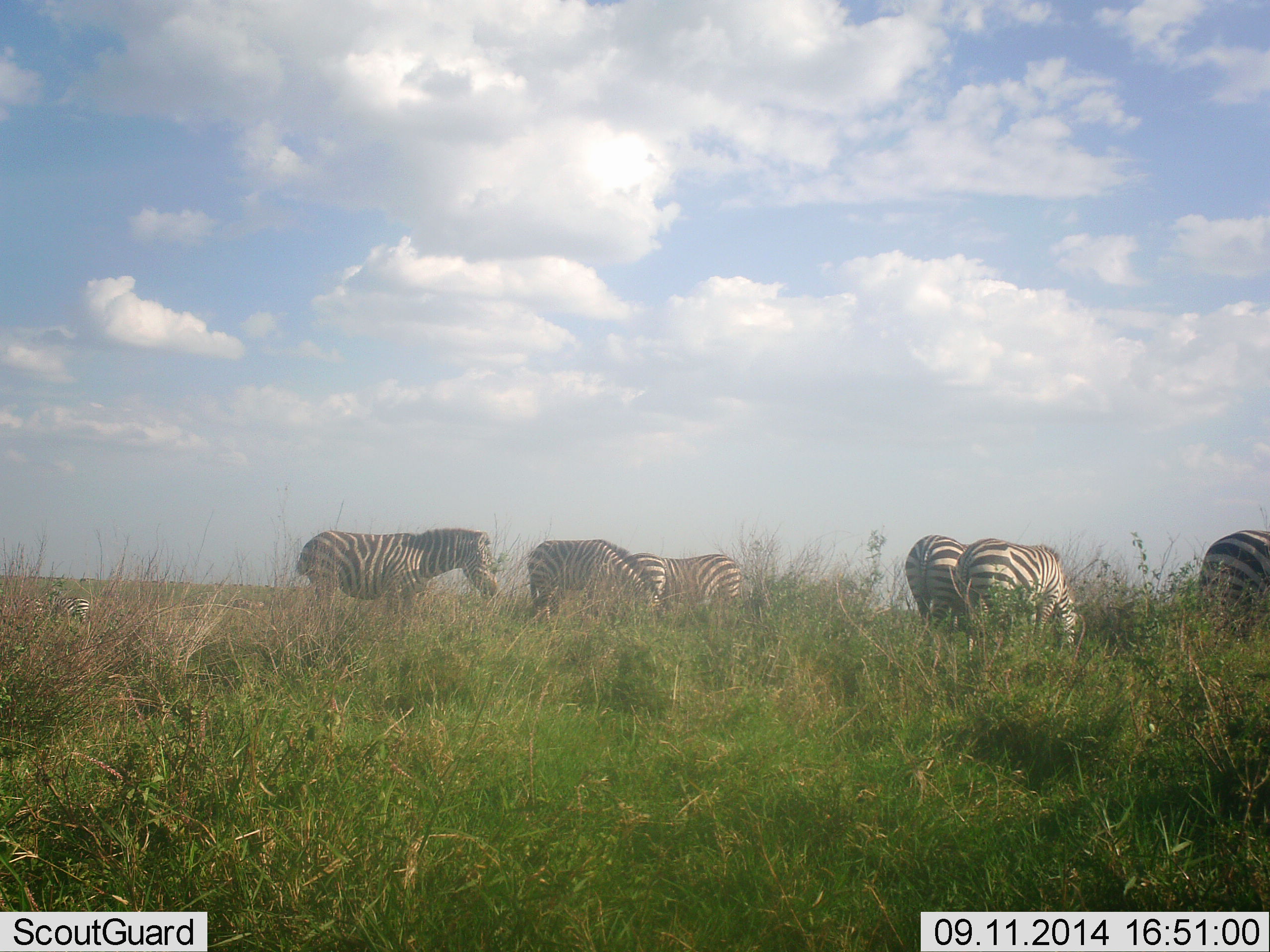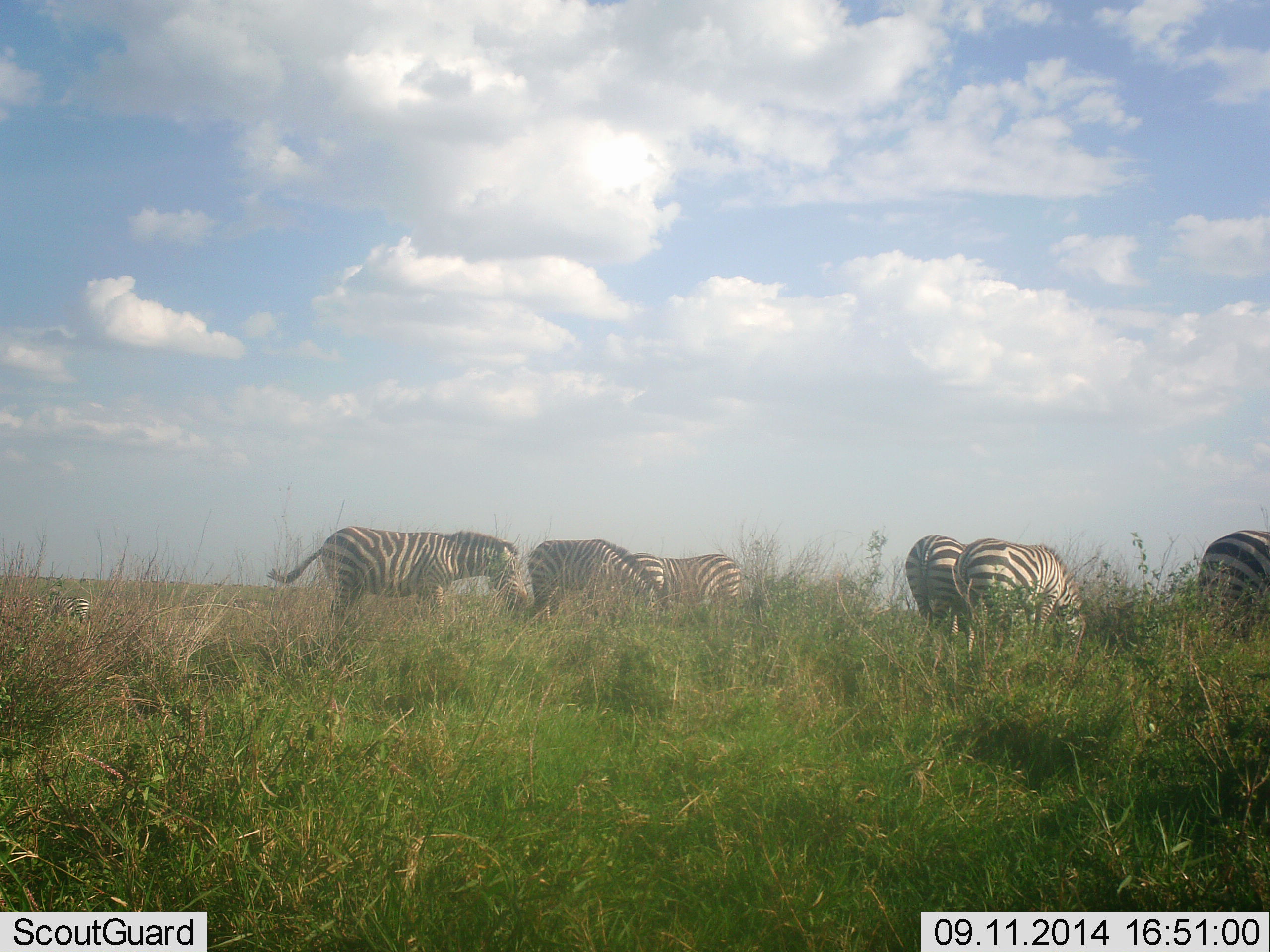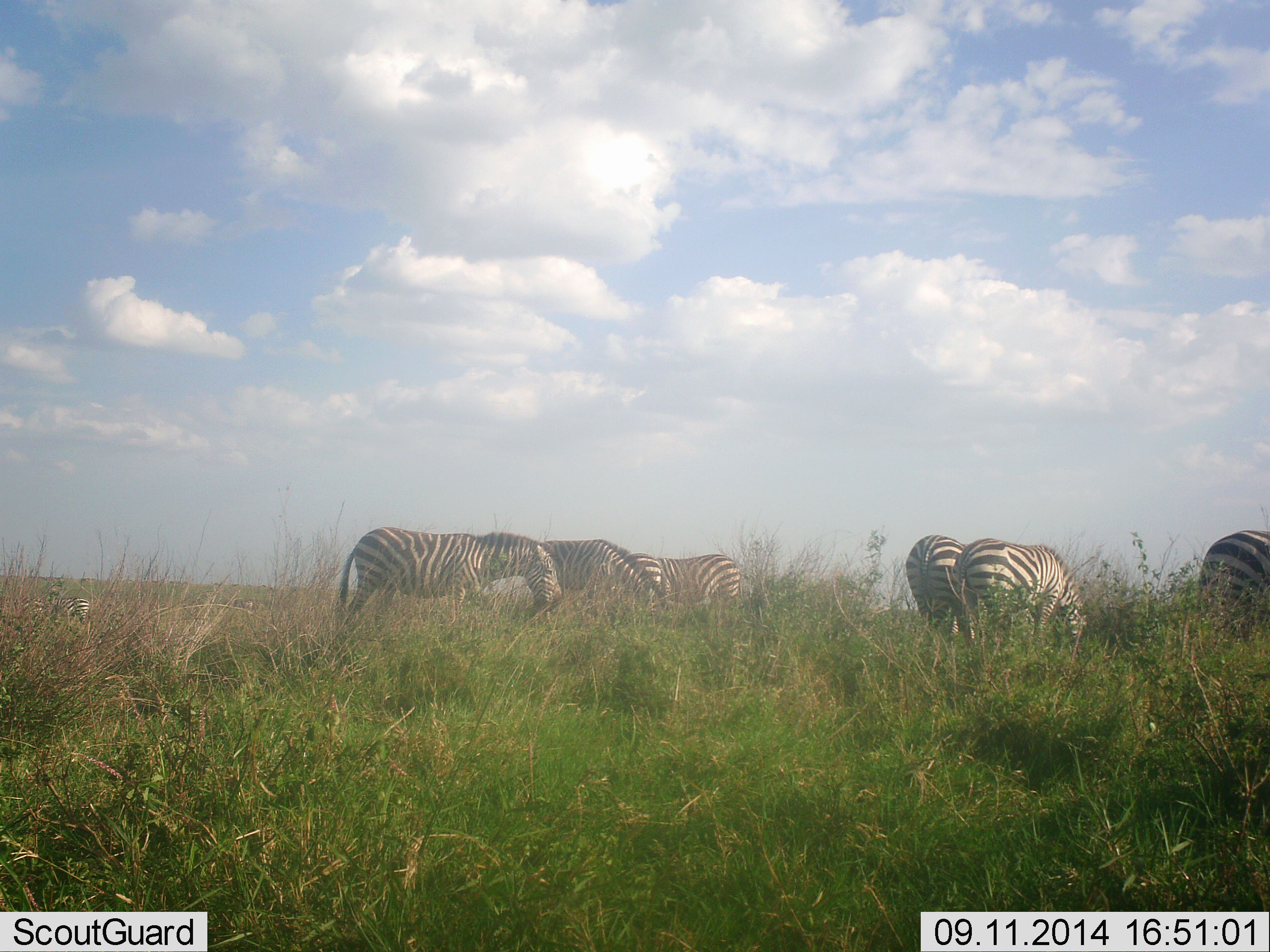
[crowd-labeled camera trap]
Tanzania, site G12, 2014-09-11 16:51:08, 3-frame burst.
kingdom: Animalia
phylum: Chordata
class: Mammalia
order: Perissodactyla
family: Equidae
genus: Equus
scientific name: Equus quagga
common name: plains zebra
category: zebra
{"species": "zebra (plains zebra) (Equus quagga)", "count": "7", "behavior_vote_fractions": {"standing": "20%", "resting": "0%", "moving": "60%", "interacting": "0%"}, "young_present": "0%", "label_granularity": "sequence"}